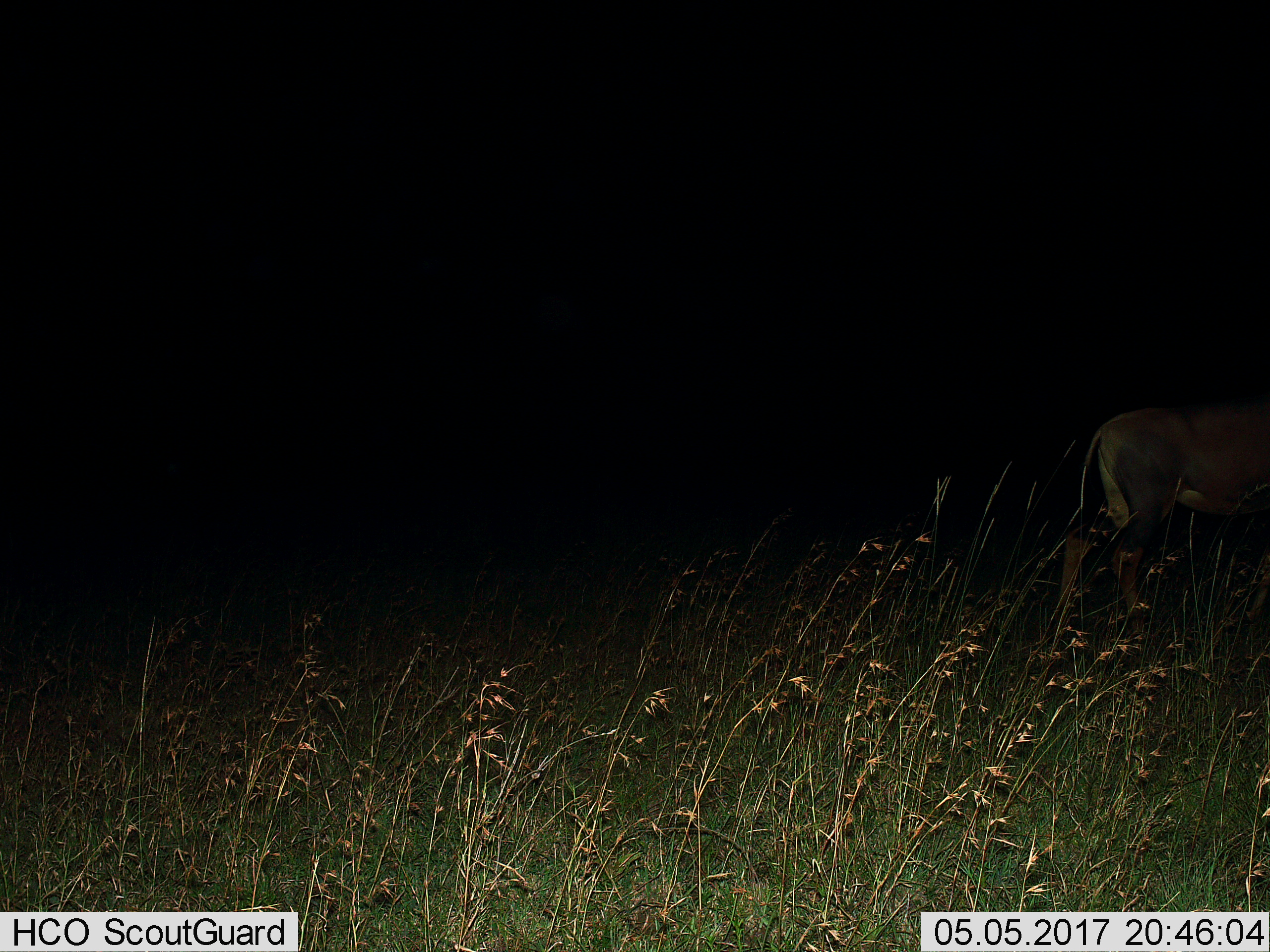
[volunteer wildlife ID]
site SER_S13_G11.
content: unidentified animal